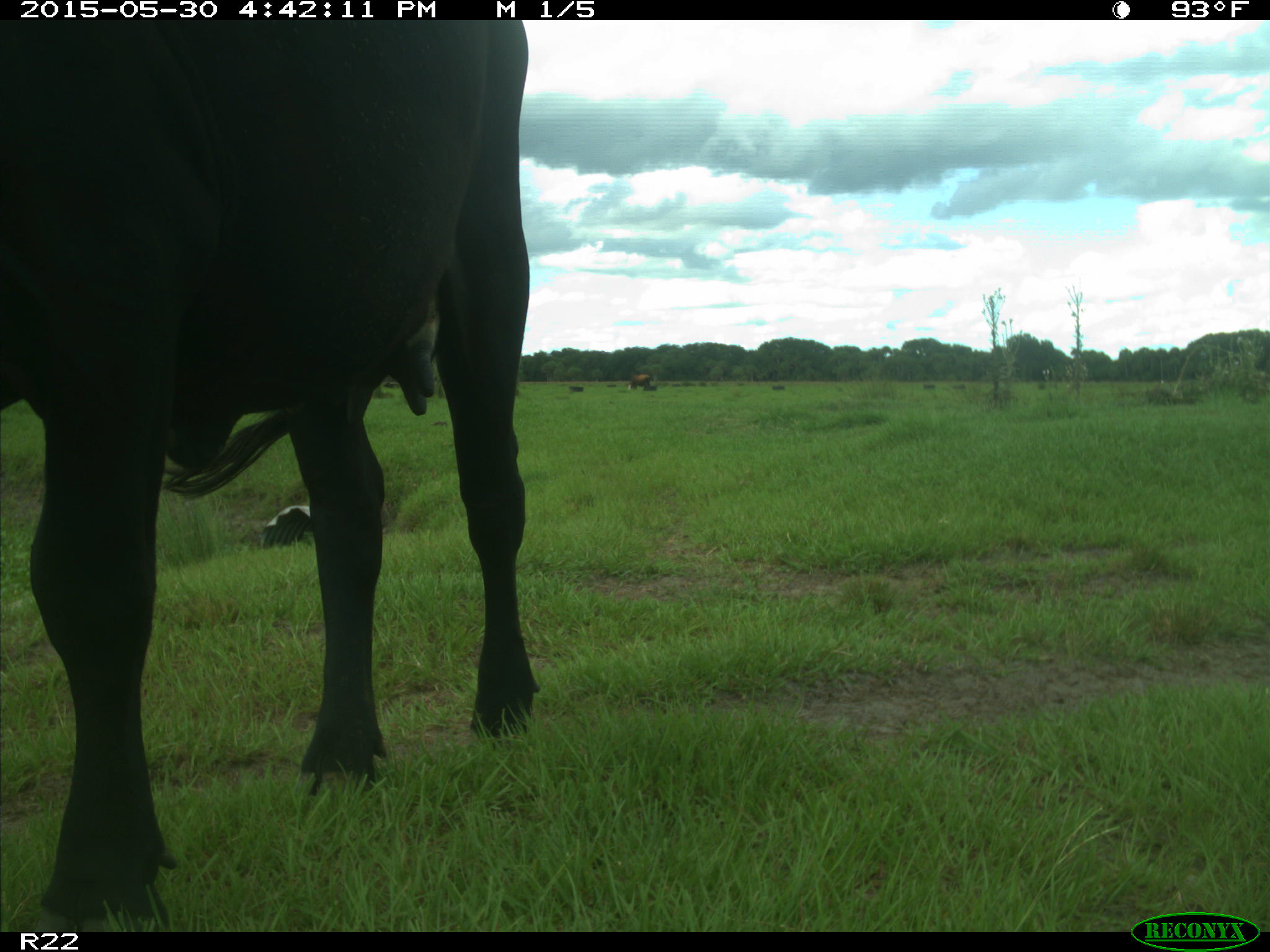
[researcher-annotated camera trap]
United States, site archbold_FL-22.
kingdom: Animalia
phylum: Chordata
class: Mammalia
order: Artiodactyla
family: Bovidae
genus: Bos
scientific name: Bos taurus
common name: domestic cow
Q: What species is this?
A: Bos taurus (domestic cow).